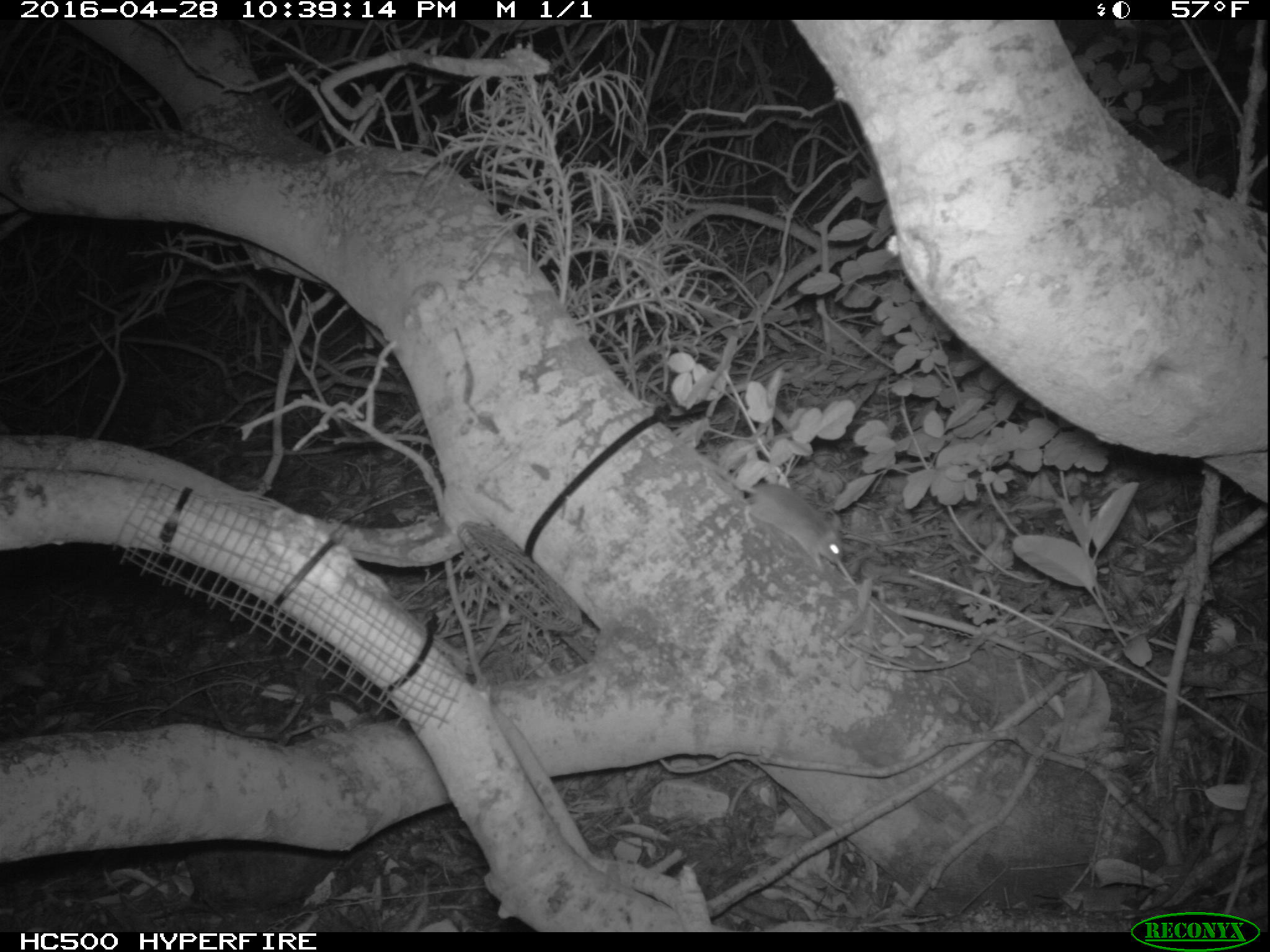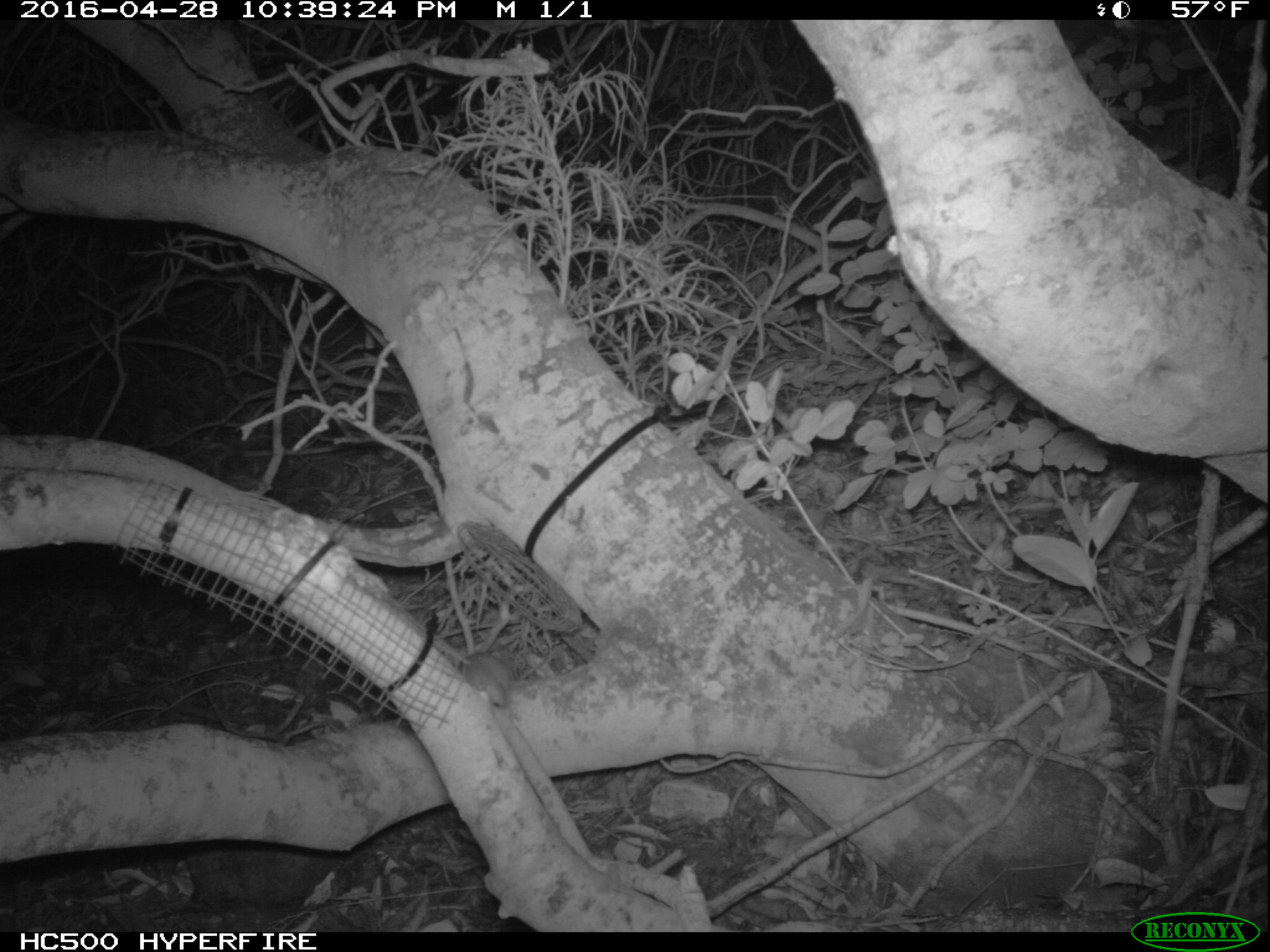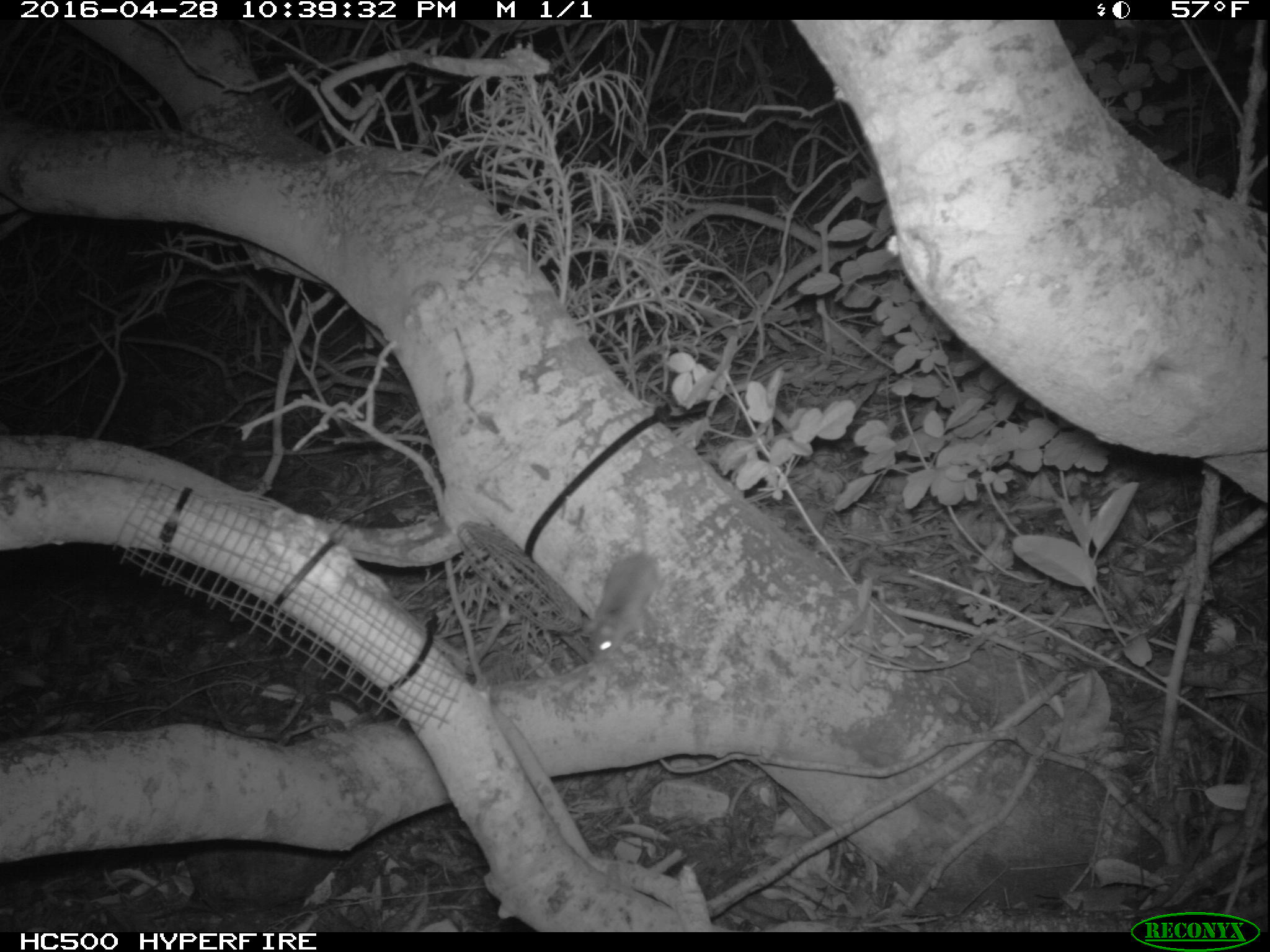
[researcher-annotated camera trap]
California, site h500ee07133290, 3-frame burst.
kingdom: Animalia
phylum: Chordata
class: Mammalia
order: Rodentia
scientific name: Rodentia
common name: rodent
Rodent (Rodentia).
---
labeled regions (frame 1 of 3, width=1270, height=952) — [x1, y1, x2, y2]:
rodent: [704, 462, 842, 569]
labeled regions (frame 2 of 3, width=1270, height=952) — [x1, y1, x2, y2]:
rodent: [459, 653, 515, 707]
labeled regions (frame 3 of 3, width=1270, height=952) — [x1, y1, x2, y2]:
rodent: [587, 525, 653, 658]